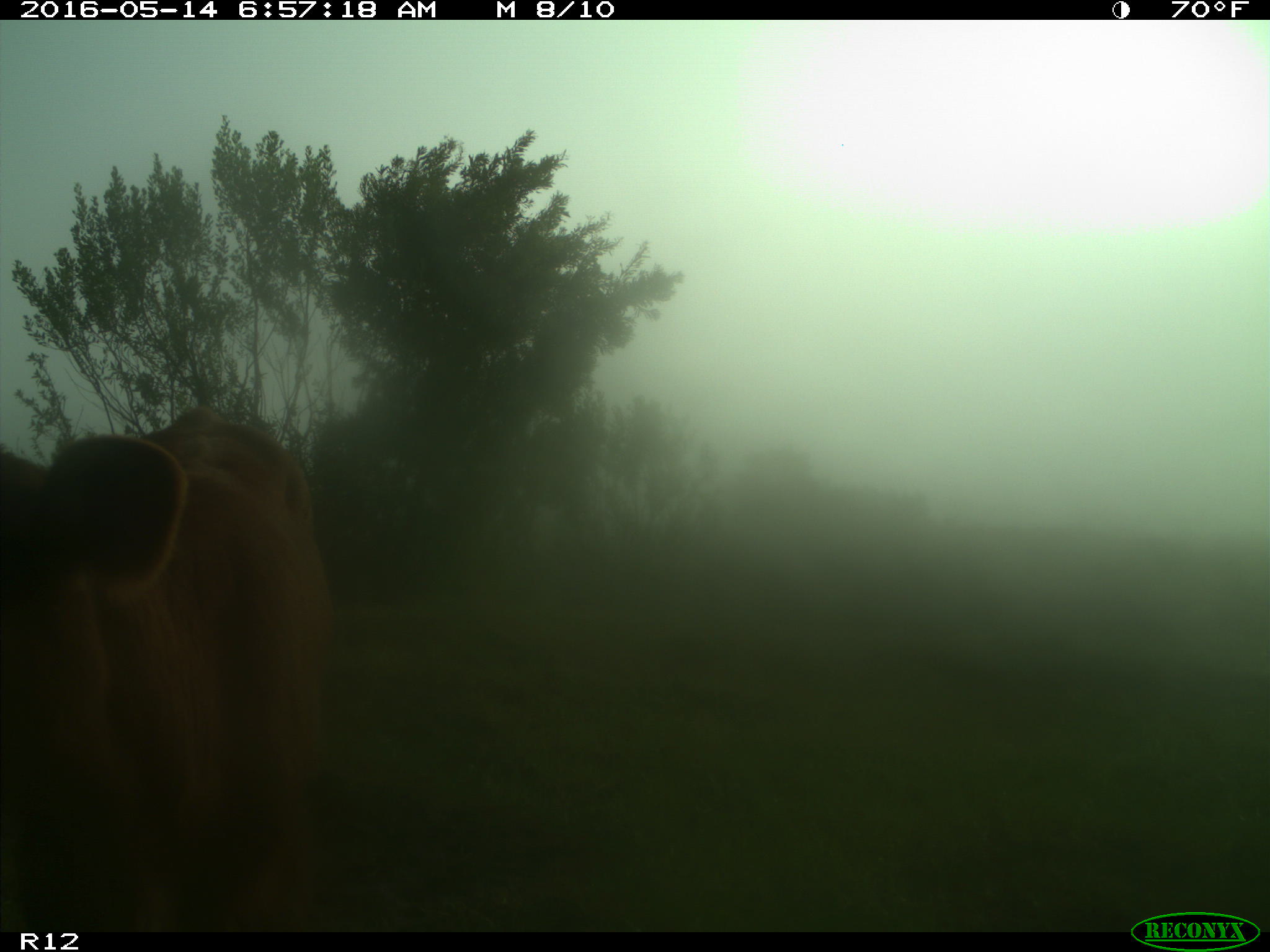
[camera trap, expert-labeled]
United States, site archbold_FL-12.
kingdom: Animalia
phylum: Chordata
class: Mammalia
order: Artiodactyla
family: Bovidae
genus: Bos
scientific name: Bos taurus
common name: domestic cow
Bos taurus (domestic cow).